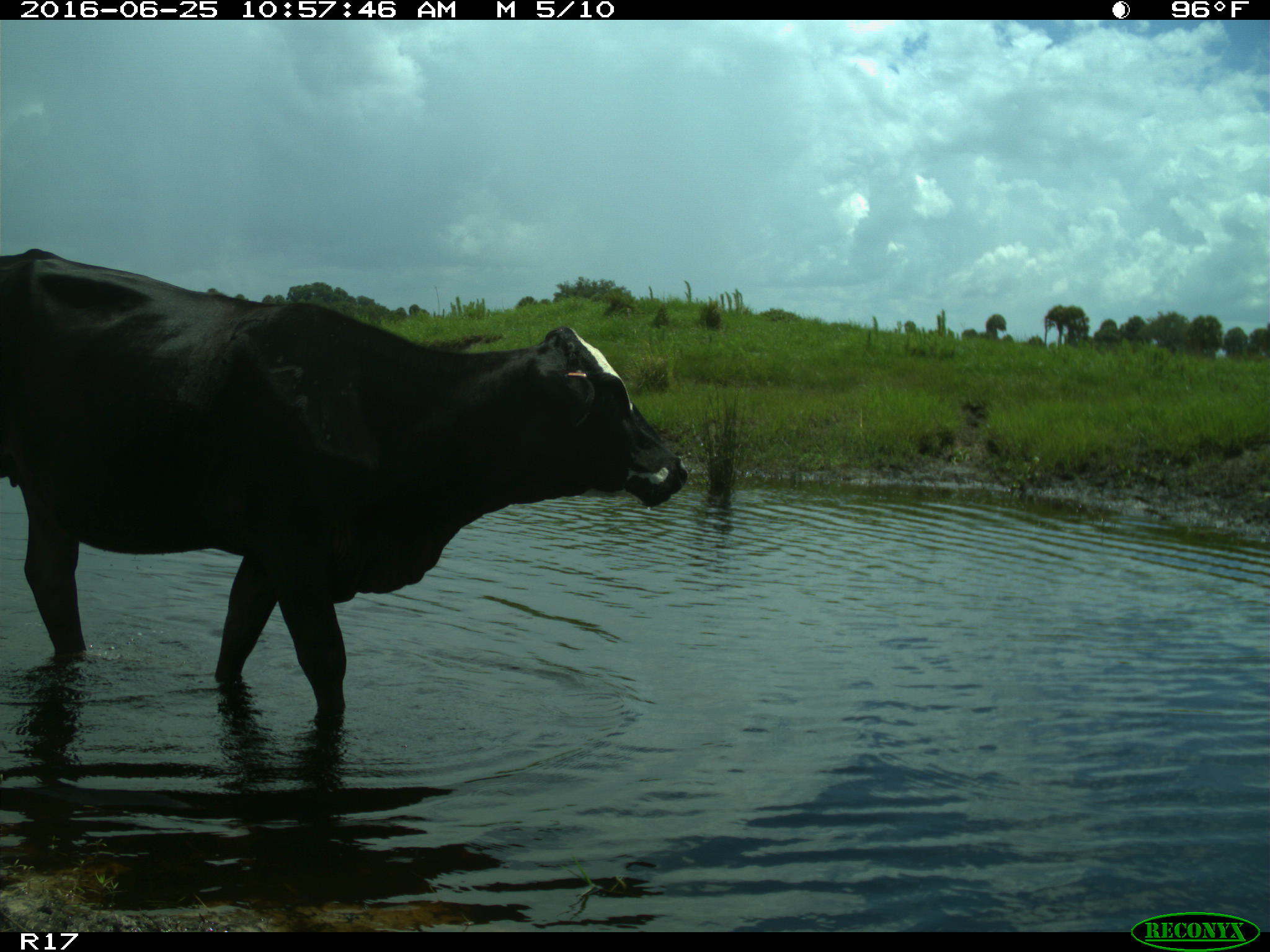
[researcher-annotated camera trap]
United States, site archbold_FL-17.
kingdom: Animalia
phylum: Chordata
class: Mammalia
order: Artiodactyla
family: Bovidae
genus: Bos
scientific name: Bos taurus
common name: domestic cow